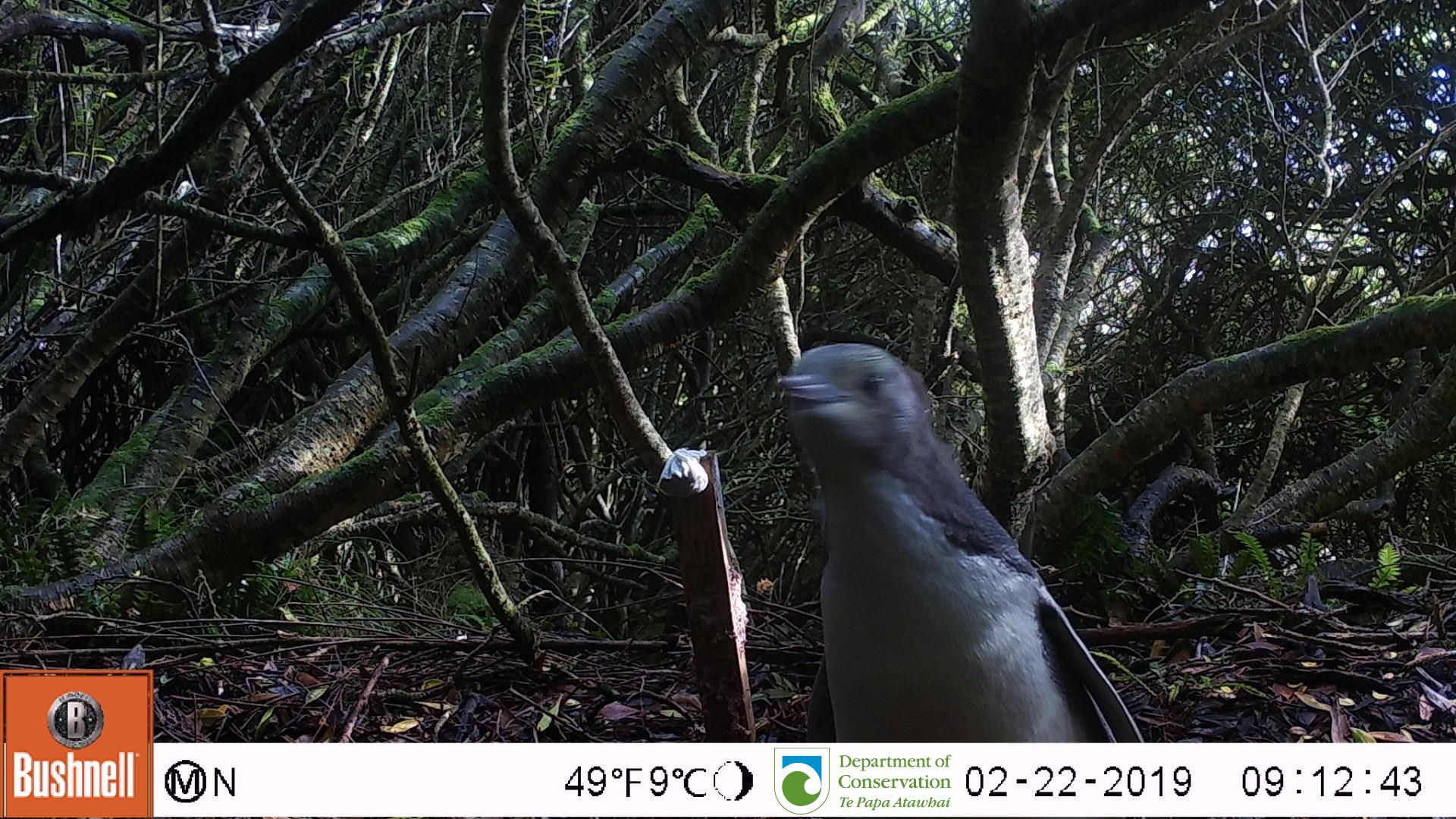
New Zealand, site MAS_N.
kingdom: Animalia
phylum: Chordata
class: Aves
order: Sphenisciformes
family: Spheniscidae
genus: Megadyptes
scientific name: Megadyptes antipodes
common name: yellow-eyed penguin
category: yellow eyed penguin